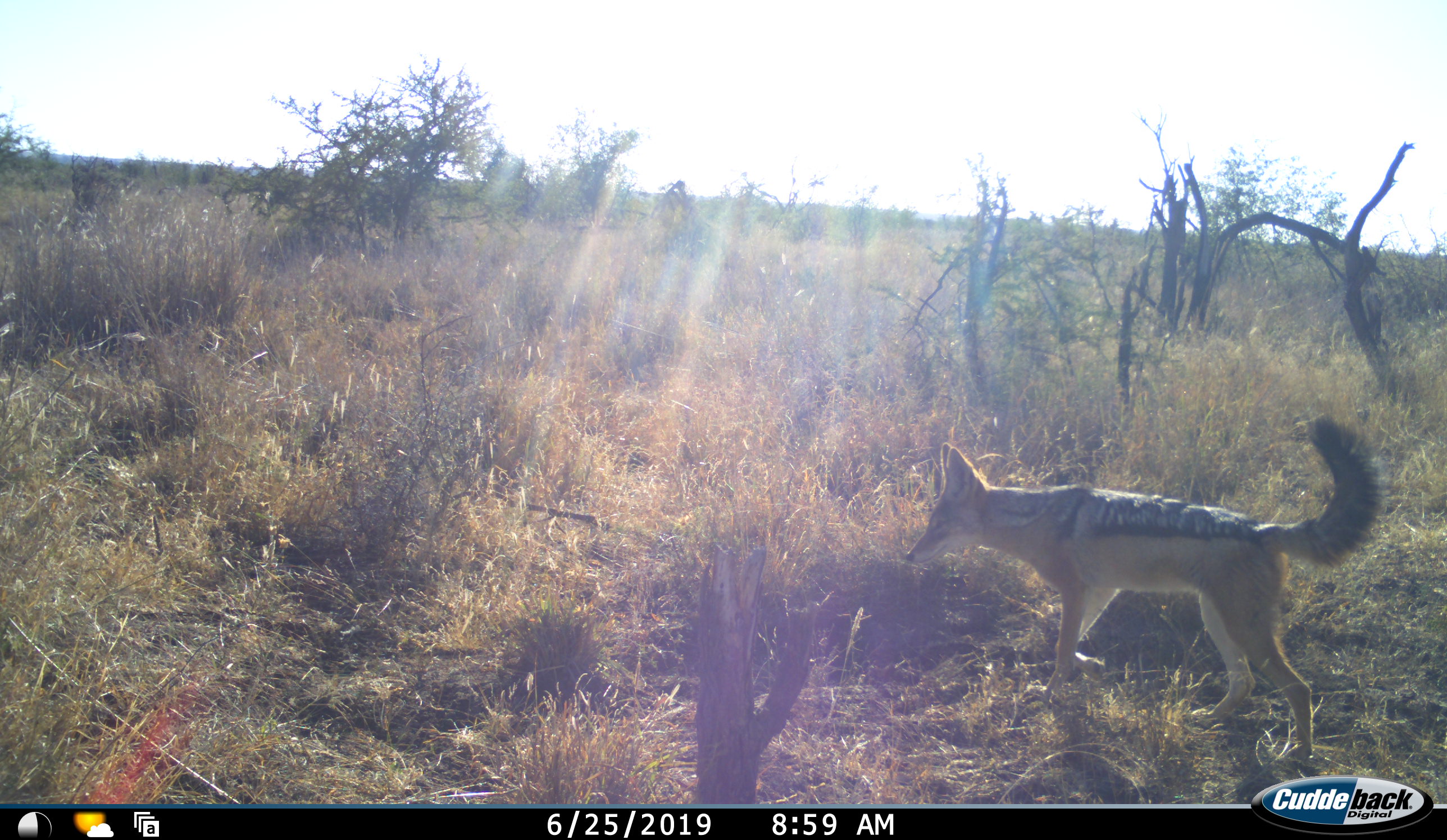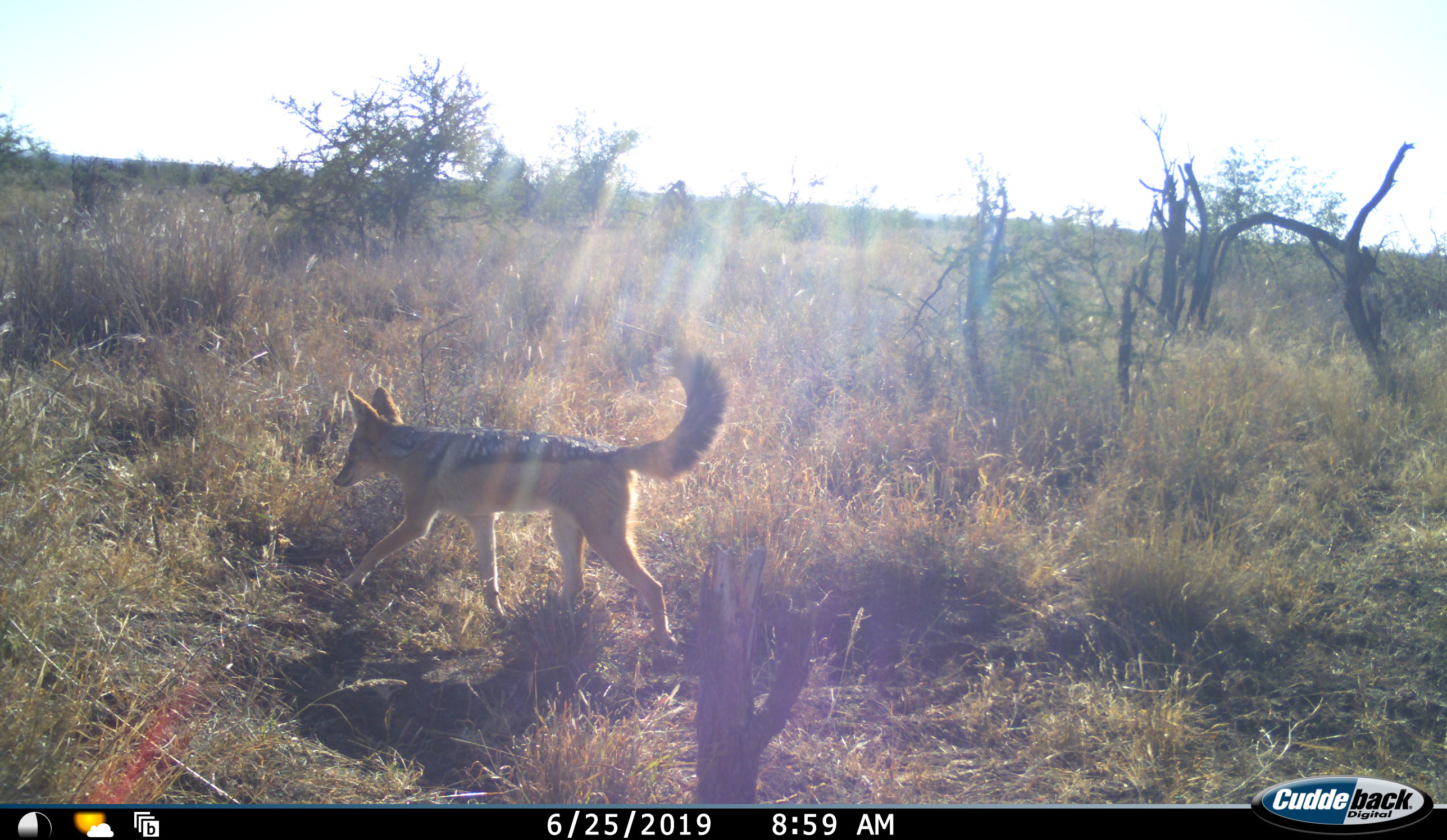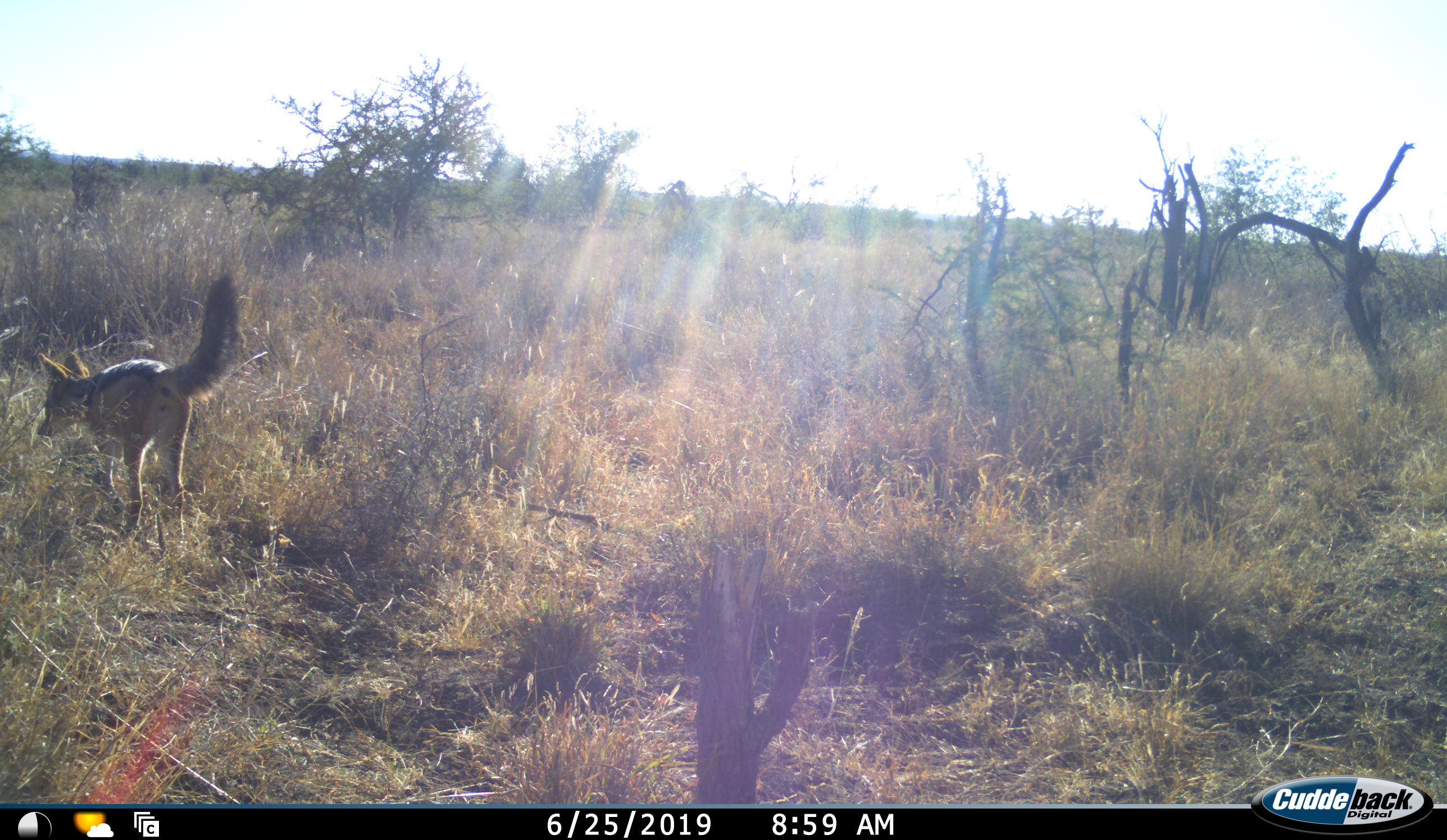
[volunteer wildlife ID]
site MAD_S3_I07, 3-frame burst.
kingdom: Animalia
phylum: Chordata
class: Mammalia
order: Carnivora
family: Canidae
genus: Lupulella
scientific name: Lupulella mesomelas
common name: black-backed jackal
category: jackalblackbacked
Jackalblackbacked (black-backed jackal) (Lupulella mesomelas), count 1. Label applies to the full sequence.